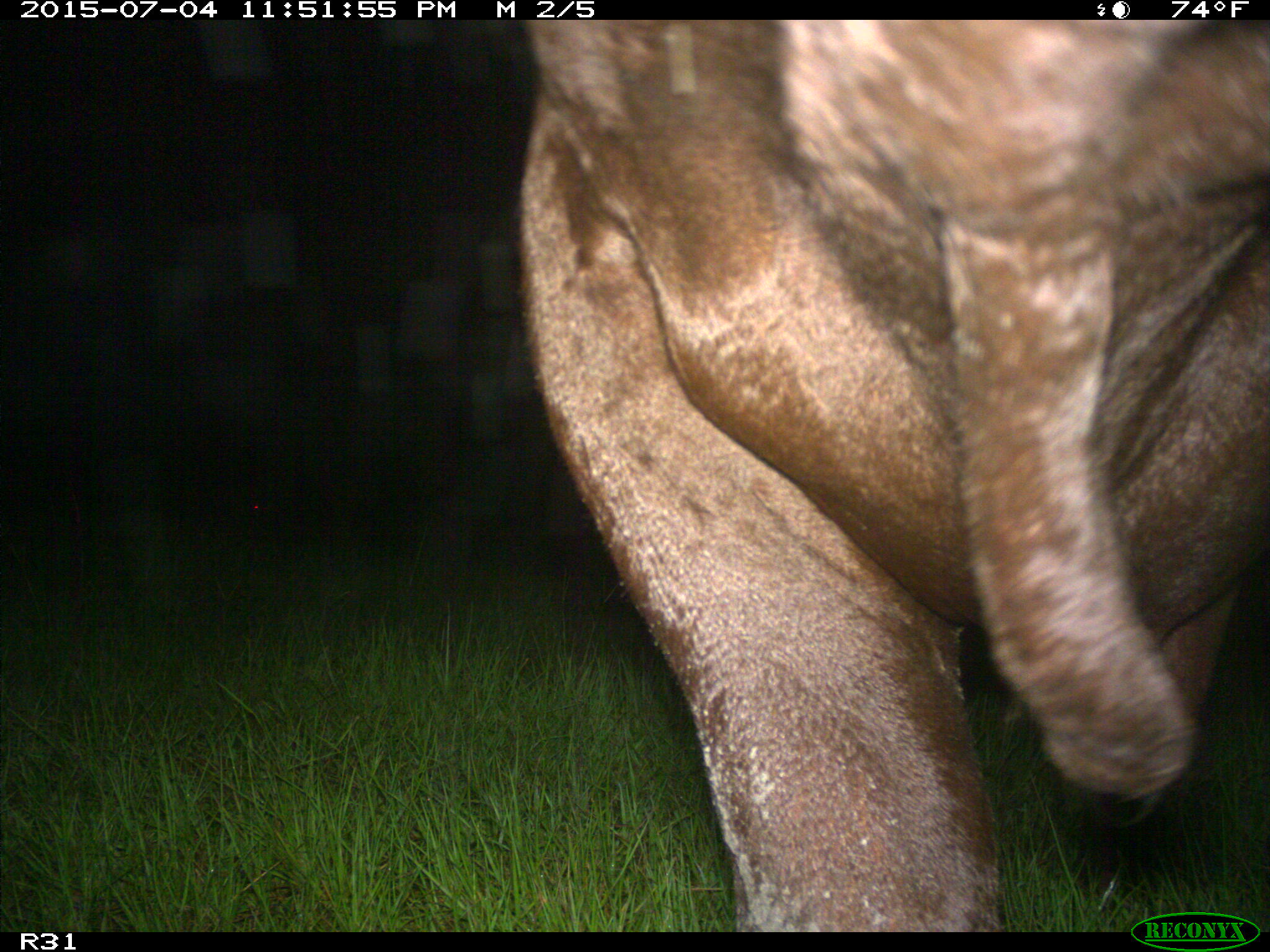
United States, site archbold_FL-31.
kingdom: Animalia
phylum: Chordata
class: Mammalia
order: Artiodactyla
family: Bovidae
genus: Bos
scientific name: Bos taurus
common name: domestic cow